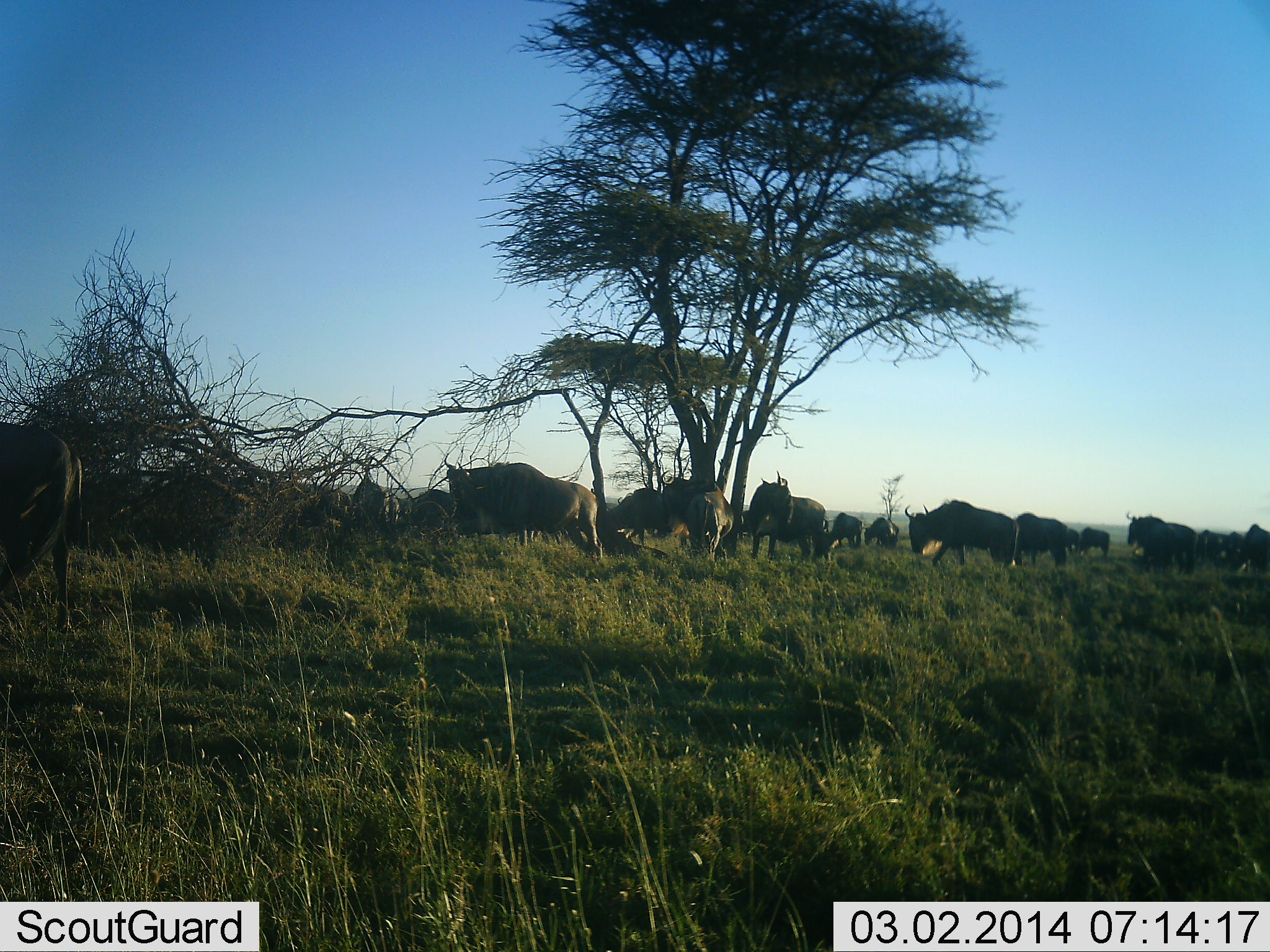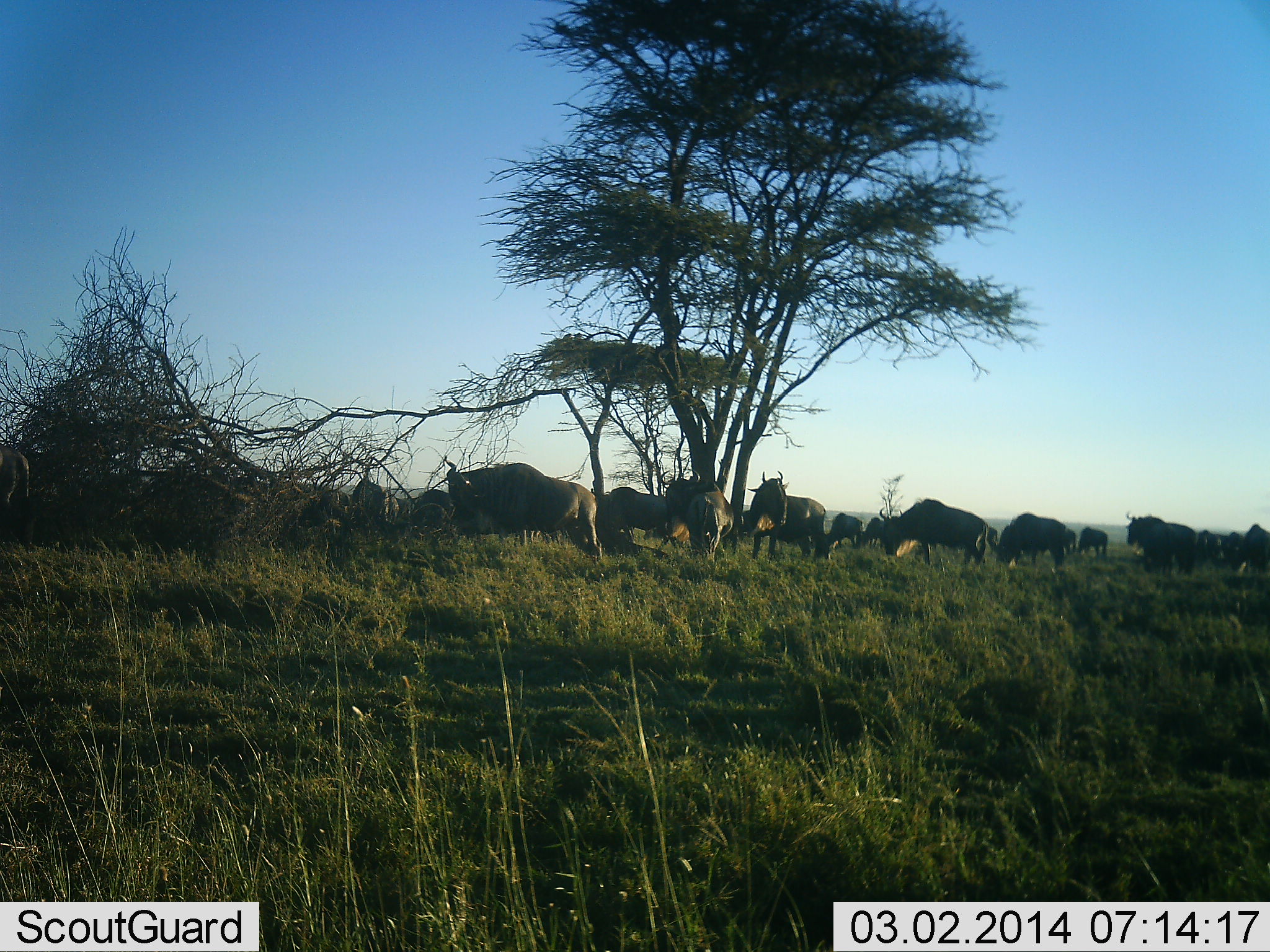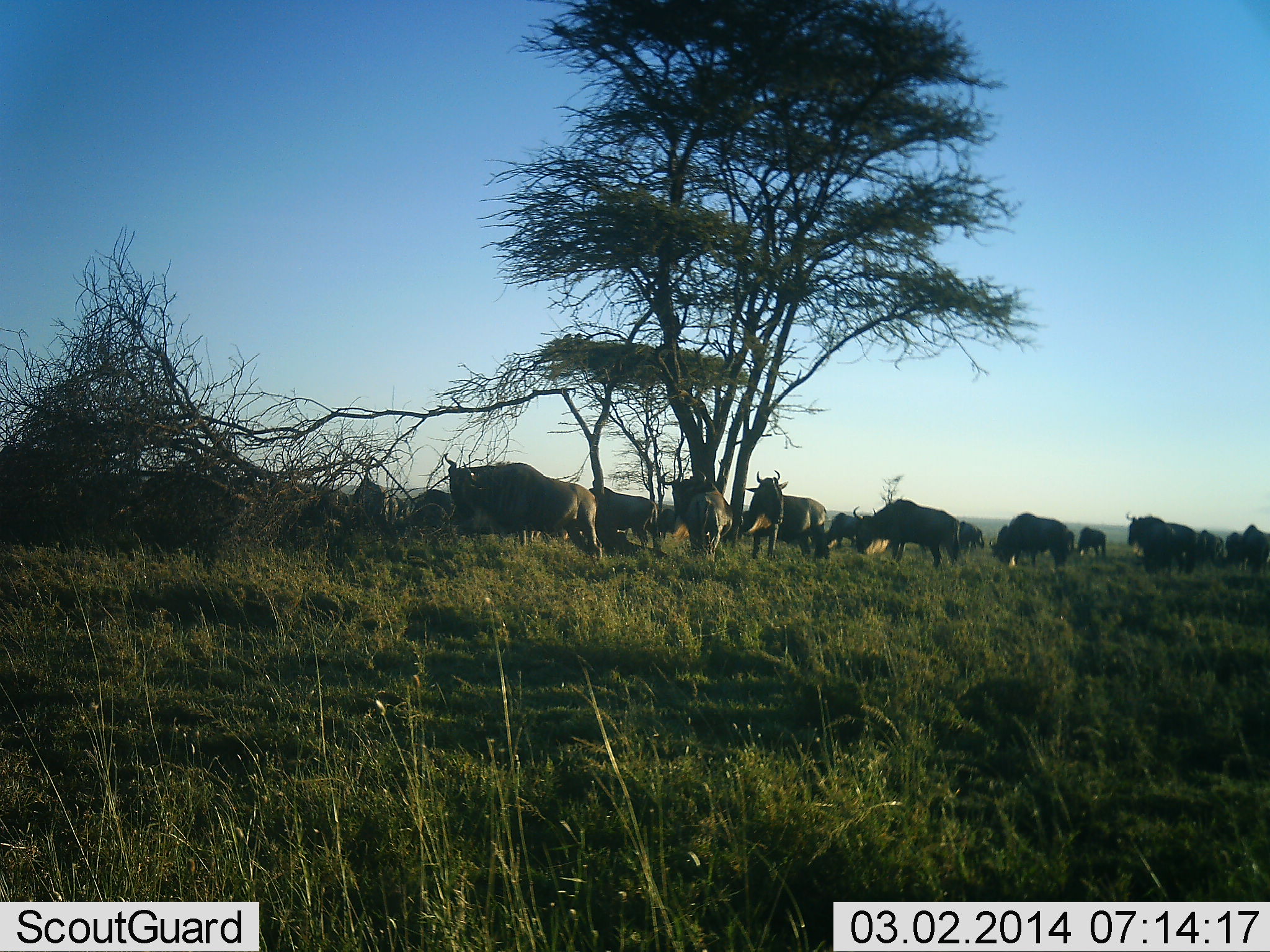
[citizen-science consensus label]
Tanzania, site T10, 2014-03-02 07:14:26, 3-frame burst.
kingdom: Animalia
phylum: Chordata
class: Mammalia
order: Artiodactyla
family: Bovidae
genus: Connochaetes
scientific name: Connochaetes taurinus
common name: blue wildebeest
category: wildebeest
Wildebeest (blue wildebeest) (Connochaetes taurinus), count 11-50. Behavior (volunteer vote fractions): standing 64%, resting 9%, moving 36%, interacting 9%. Young present (vote fraction): 0%. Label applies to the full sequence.